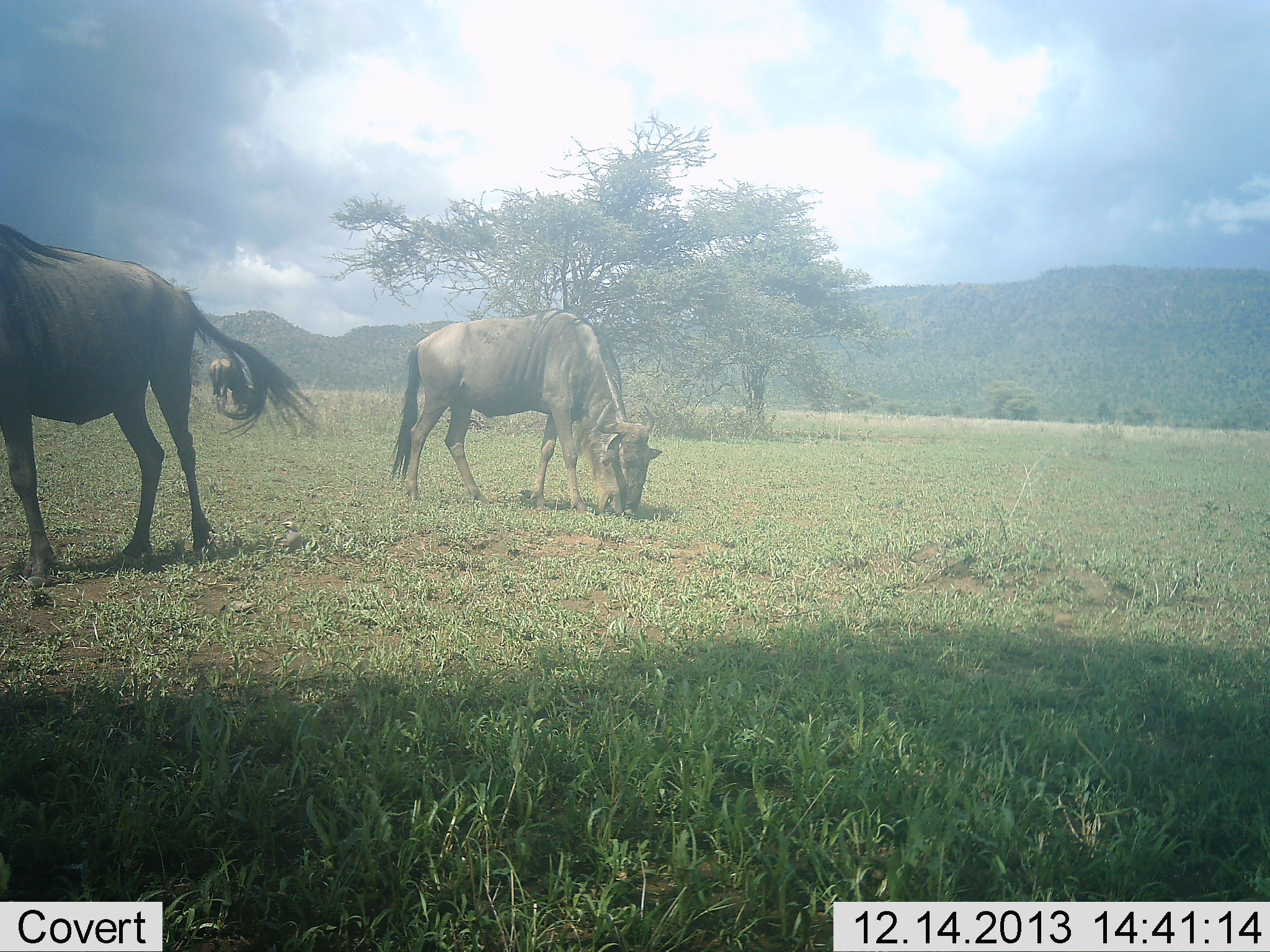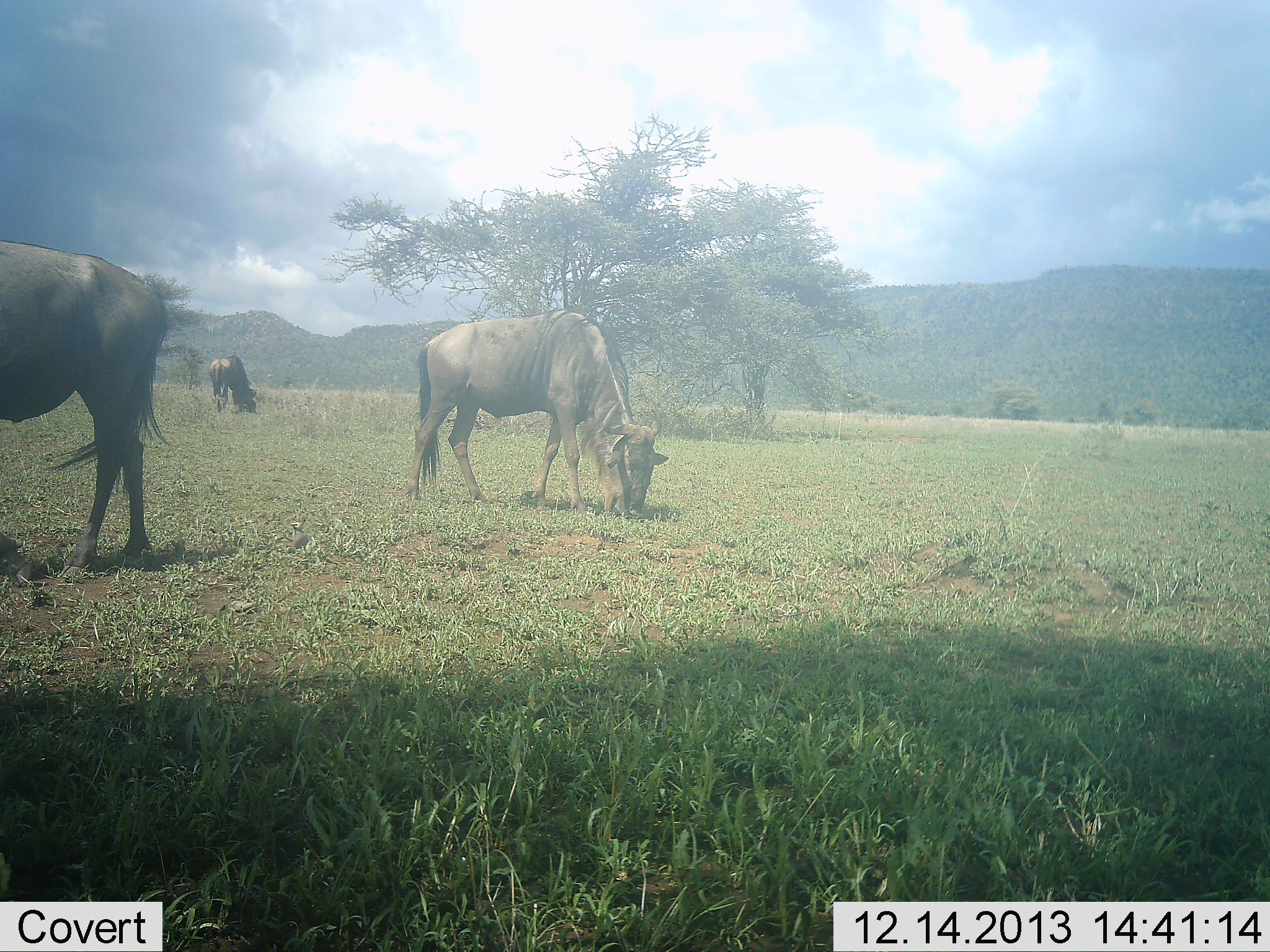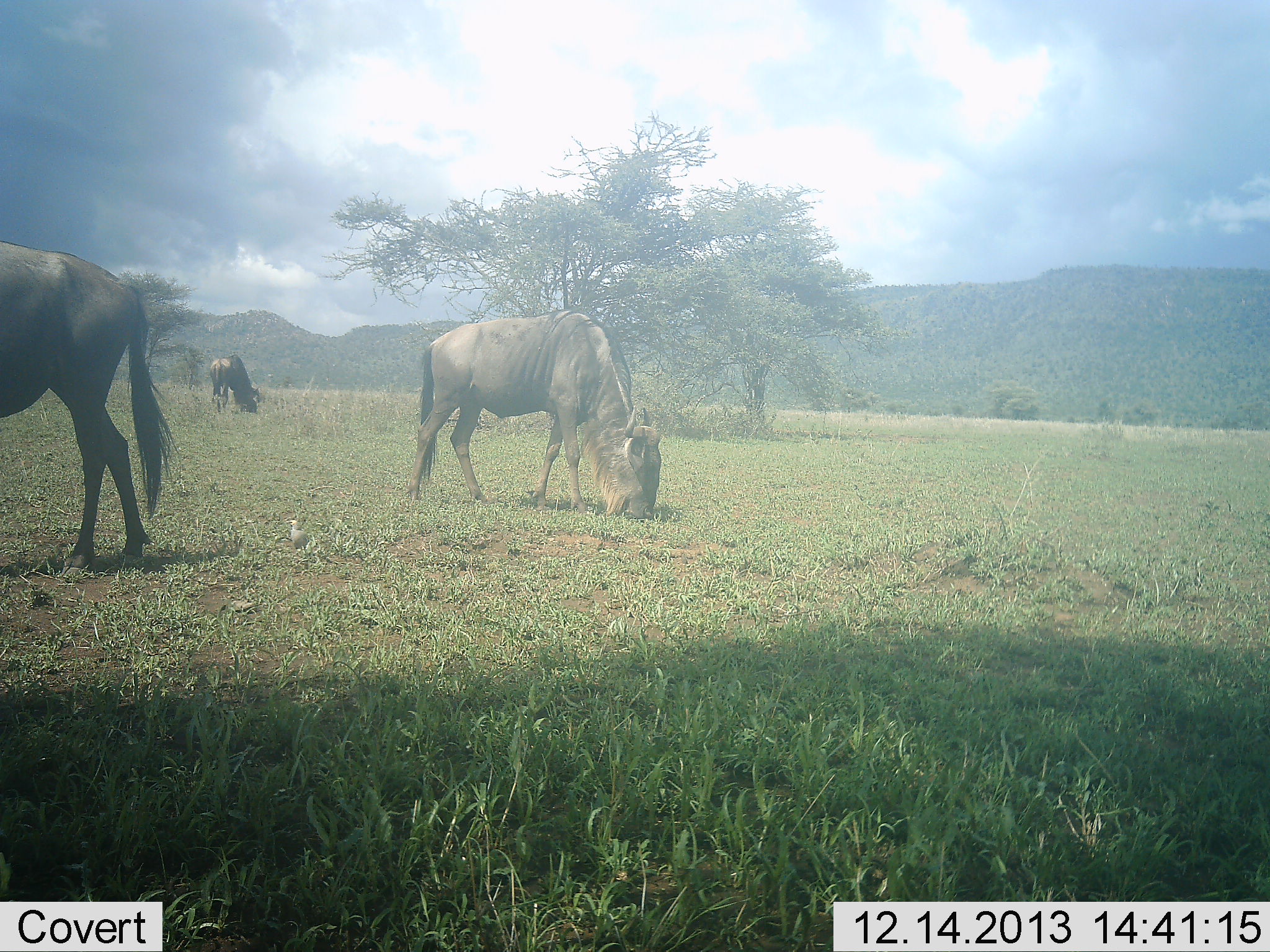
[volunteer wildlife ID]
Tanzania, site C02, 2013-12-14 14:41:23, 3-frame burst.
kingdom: Animalia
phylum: Chordata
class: Mammalia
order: Artiodactyla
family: Bovidae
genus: Connochaetes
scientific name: Connochaetes taurinus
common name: blue wildebeest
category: wildebeest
Wildebeest (blue wildebeest) (Connochaetes taurinus), count 3. Behavior (volunteer vote fractions): standing 30%, resting 0%, moving 10%, interacting 0%. Young present (vote fraction): 0%. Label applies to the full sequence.